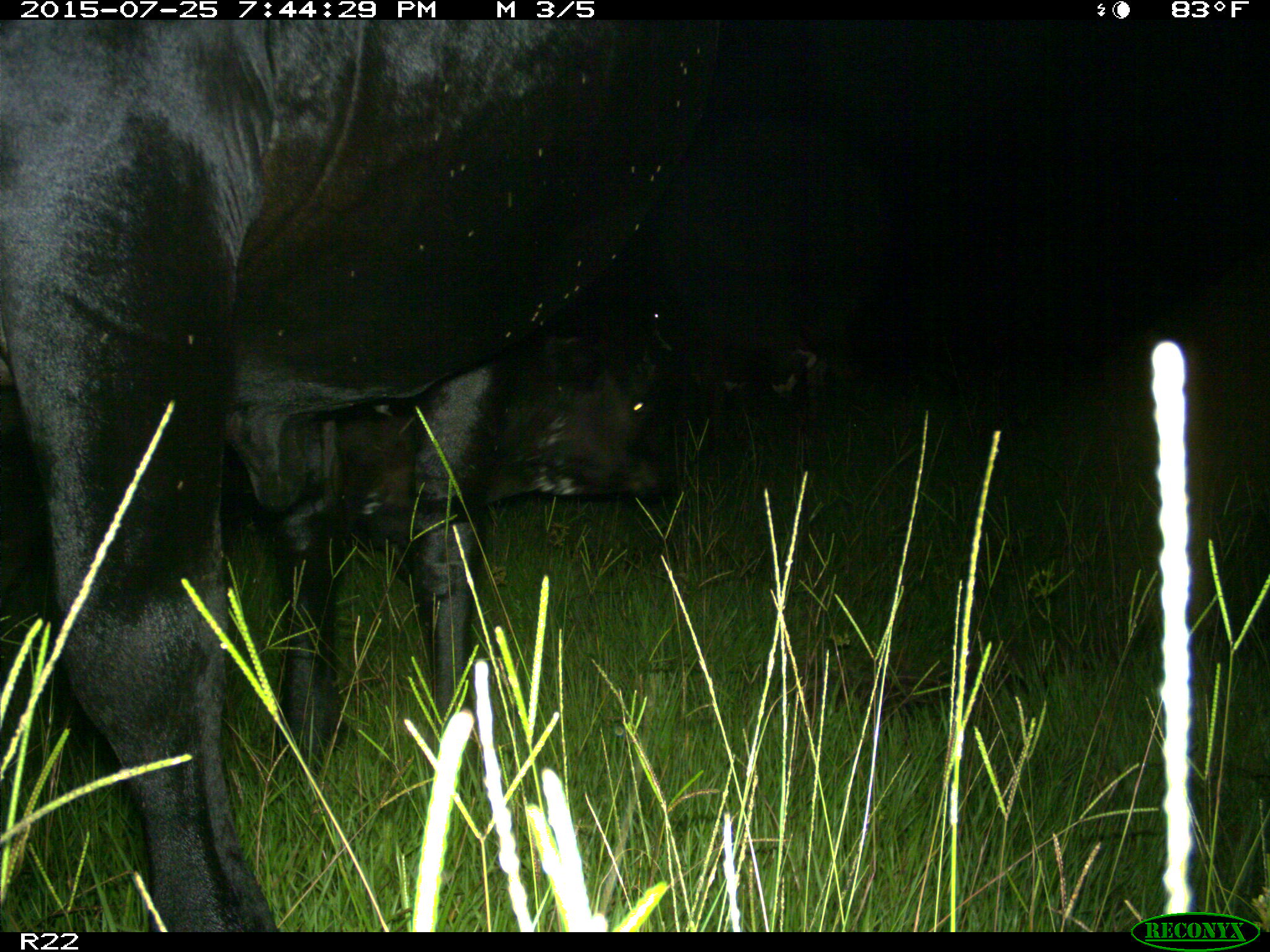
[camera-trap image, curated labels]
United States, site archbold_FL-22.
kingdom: Animalia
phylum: Chordata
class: Mammalia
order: Artiodactyla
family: Bovidae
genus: Bos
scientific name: Bos taurus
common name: domestic cow